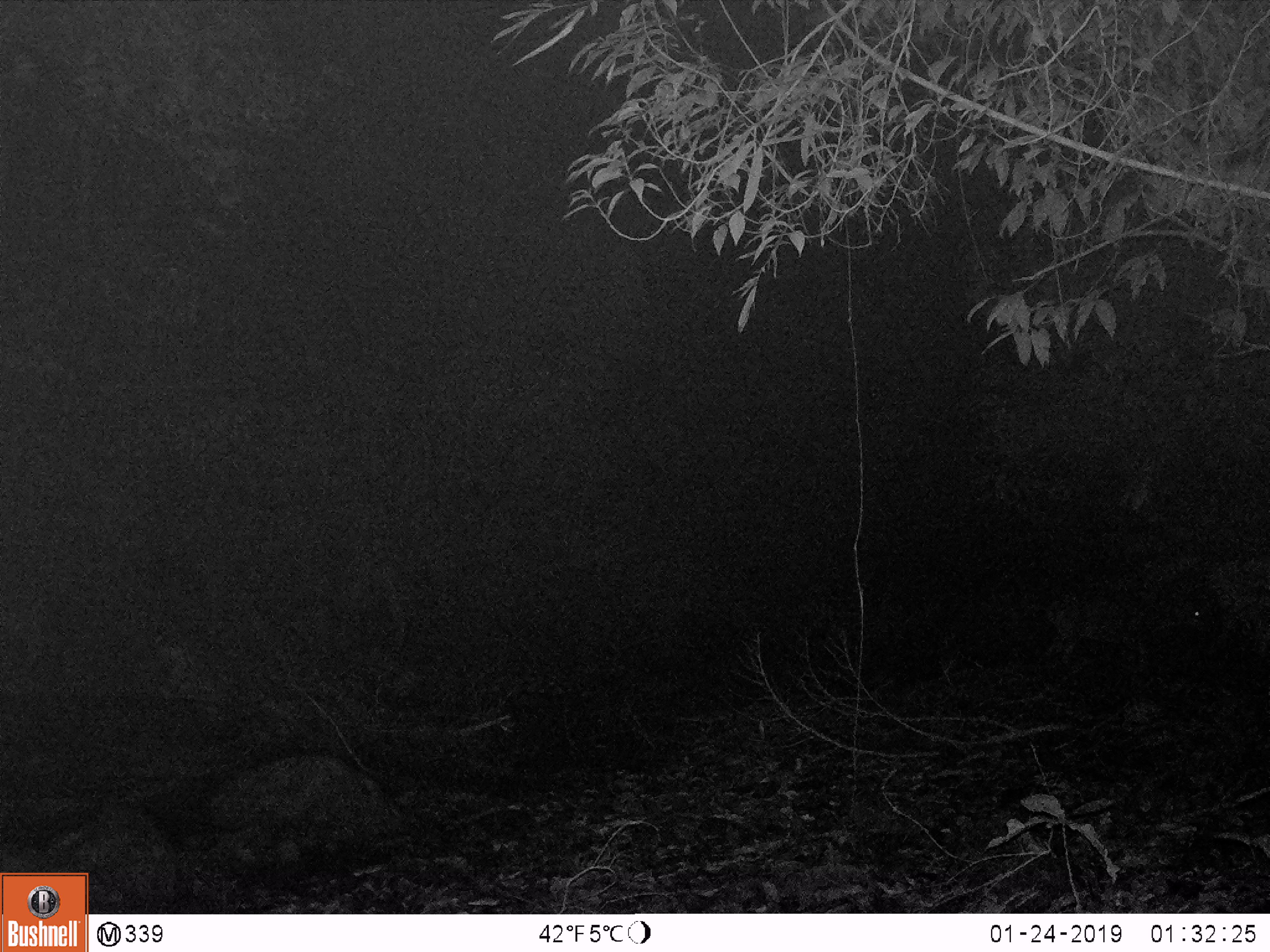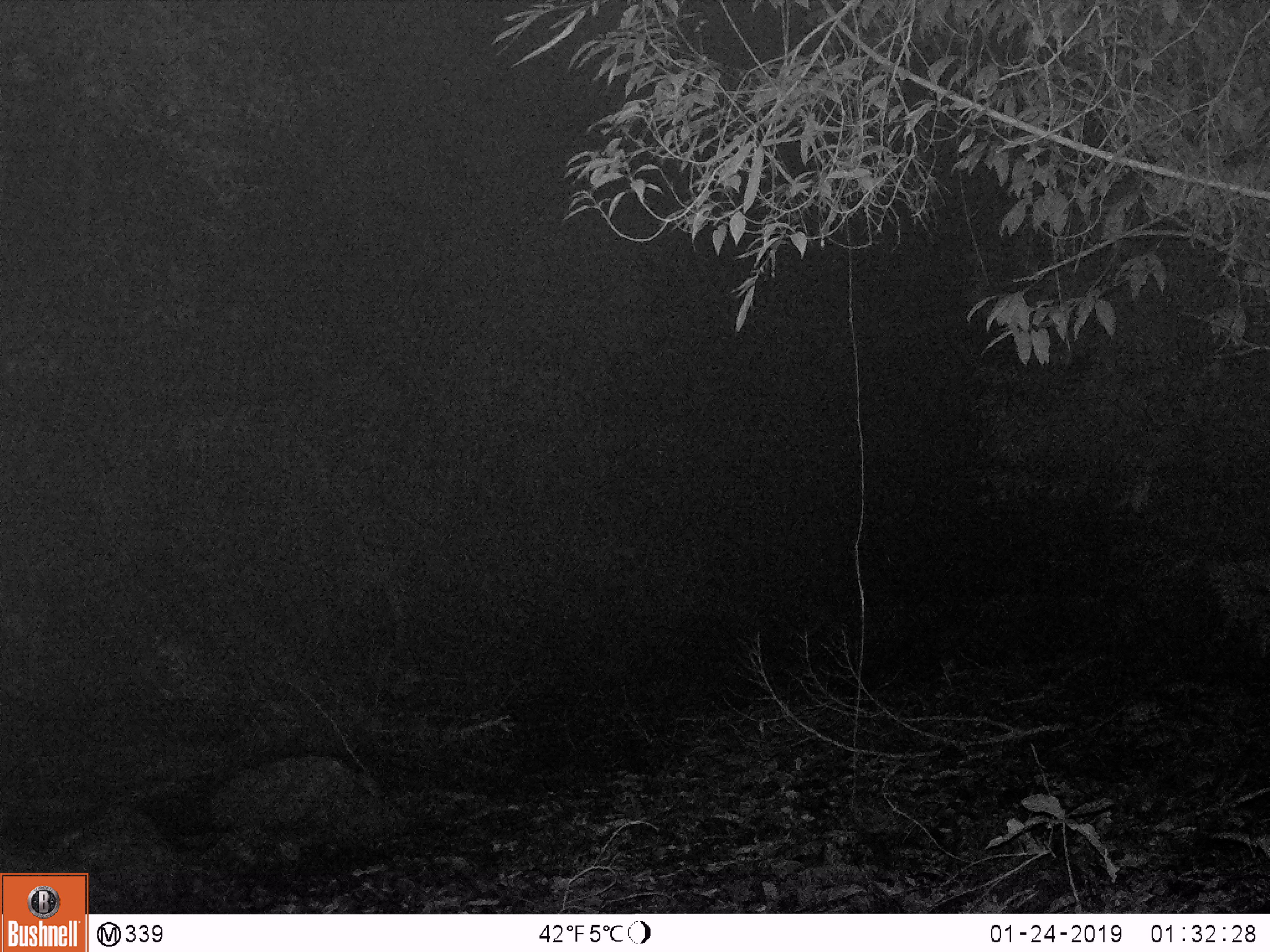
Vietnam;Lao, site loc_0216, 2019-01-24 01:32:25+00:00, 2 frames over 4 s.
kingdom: Animalia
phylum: Chordata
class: Mammalia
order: Artiodactyla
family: Cervidae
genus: Muntiacus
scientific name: Muntiacus vuquangensis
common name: large-antlered muntjac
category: large antlered muntjac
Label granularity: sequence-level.